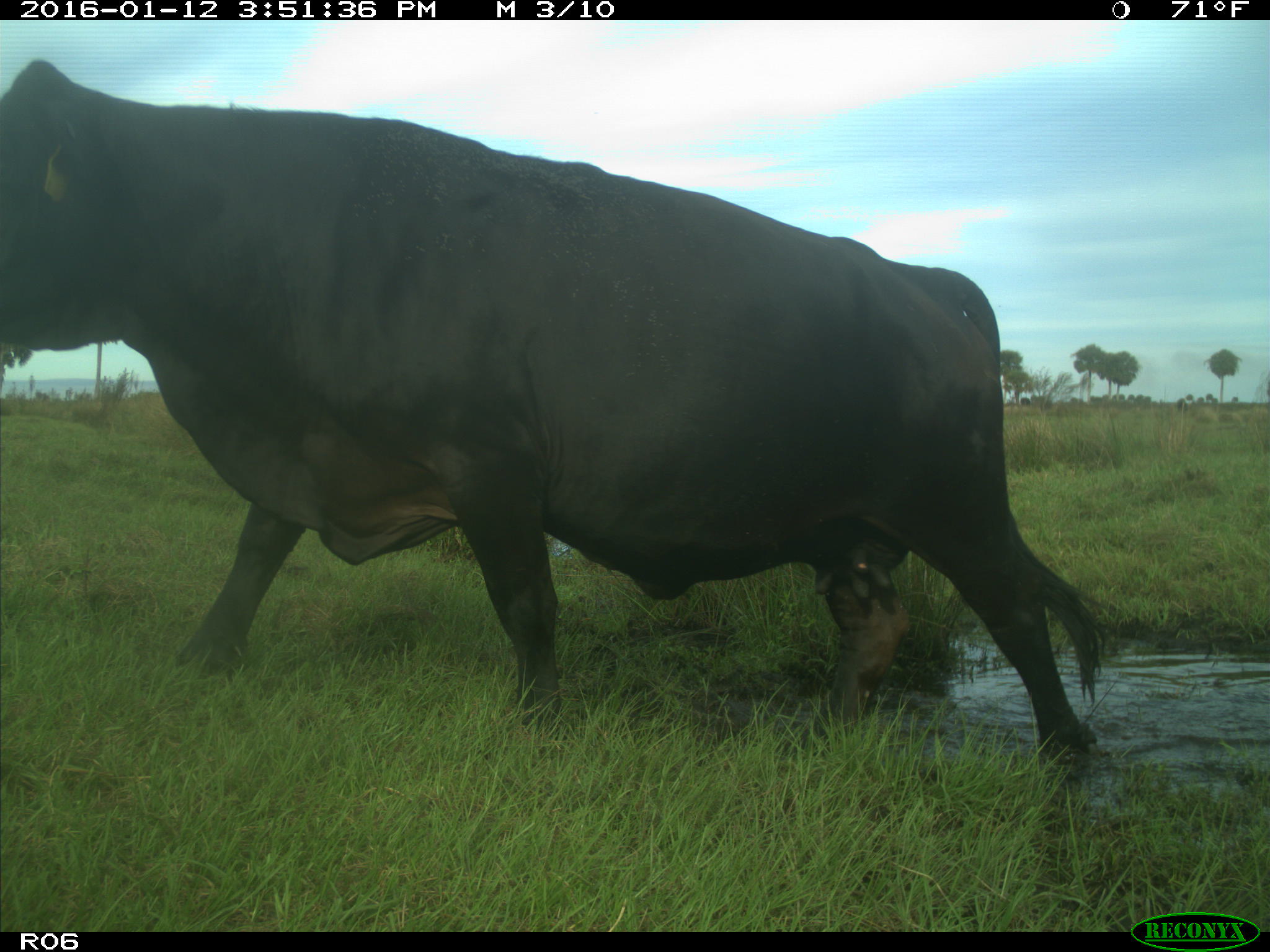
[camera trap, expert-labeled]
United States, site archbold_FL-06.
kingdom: Animalia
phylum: Chordata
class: Mammalia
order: Artiodactyla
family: Bovidae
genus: Bos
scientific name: Bos taurus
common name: domestic cow